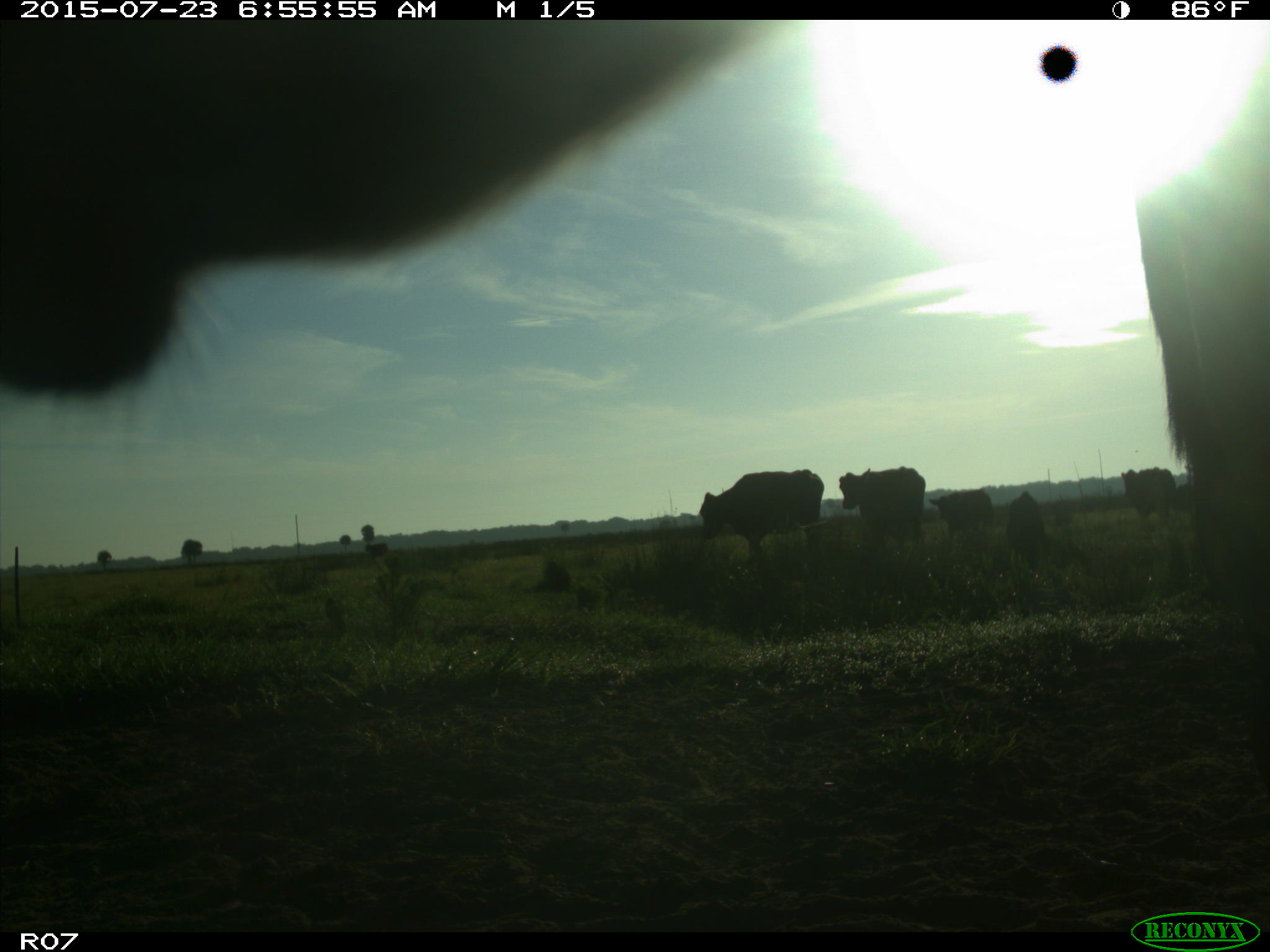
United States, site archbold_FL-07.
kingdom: Animalia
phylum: Chordata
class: Mammalia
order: Artiodactyla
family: Bovidae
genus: Bos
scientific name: Bos taurus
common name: domestic cow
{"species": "Bos taurus (domestic cow)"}